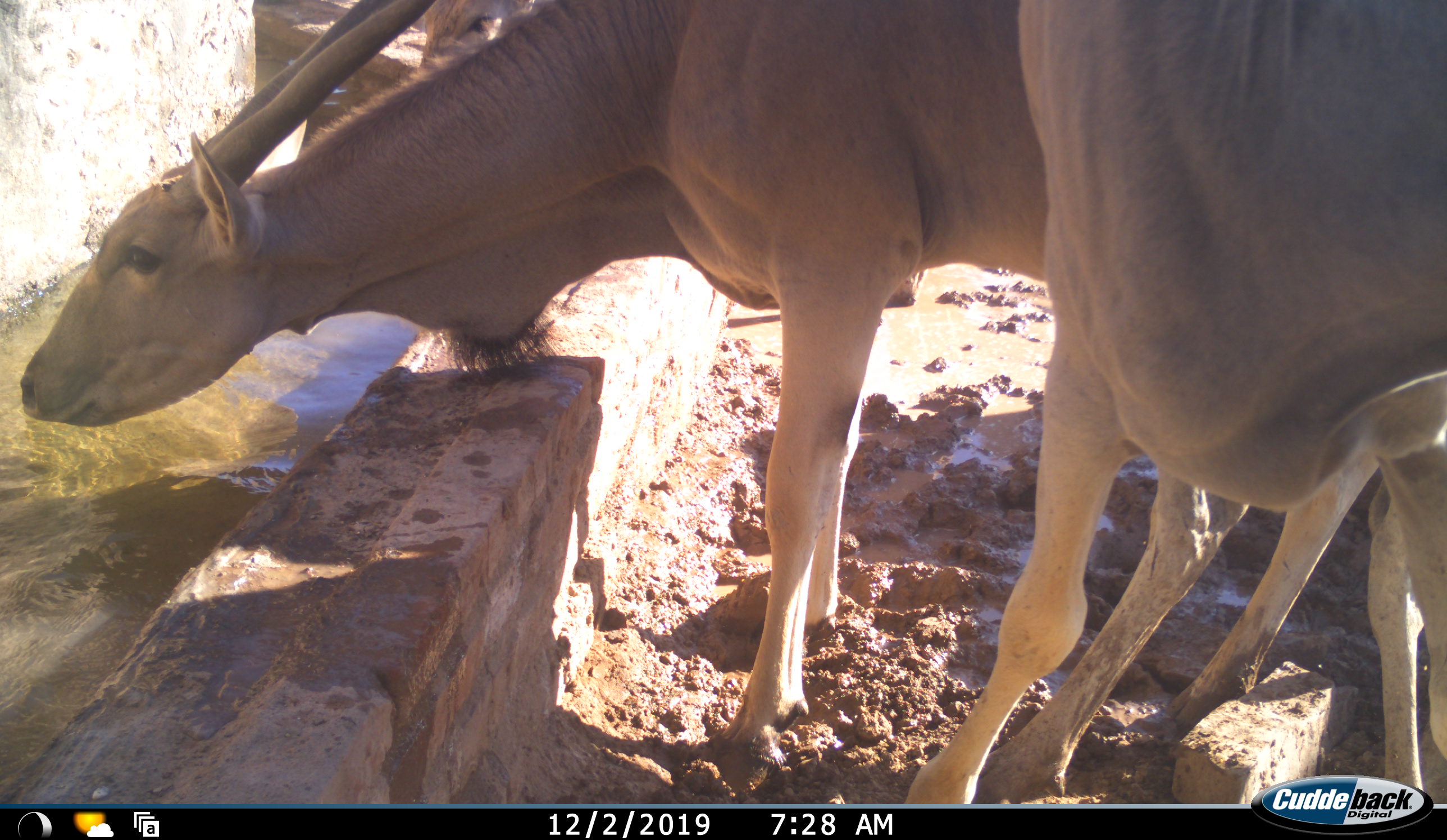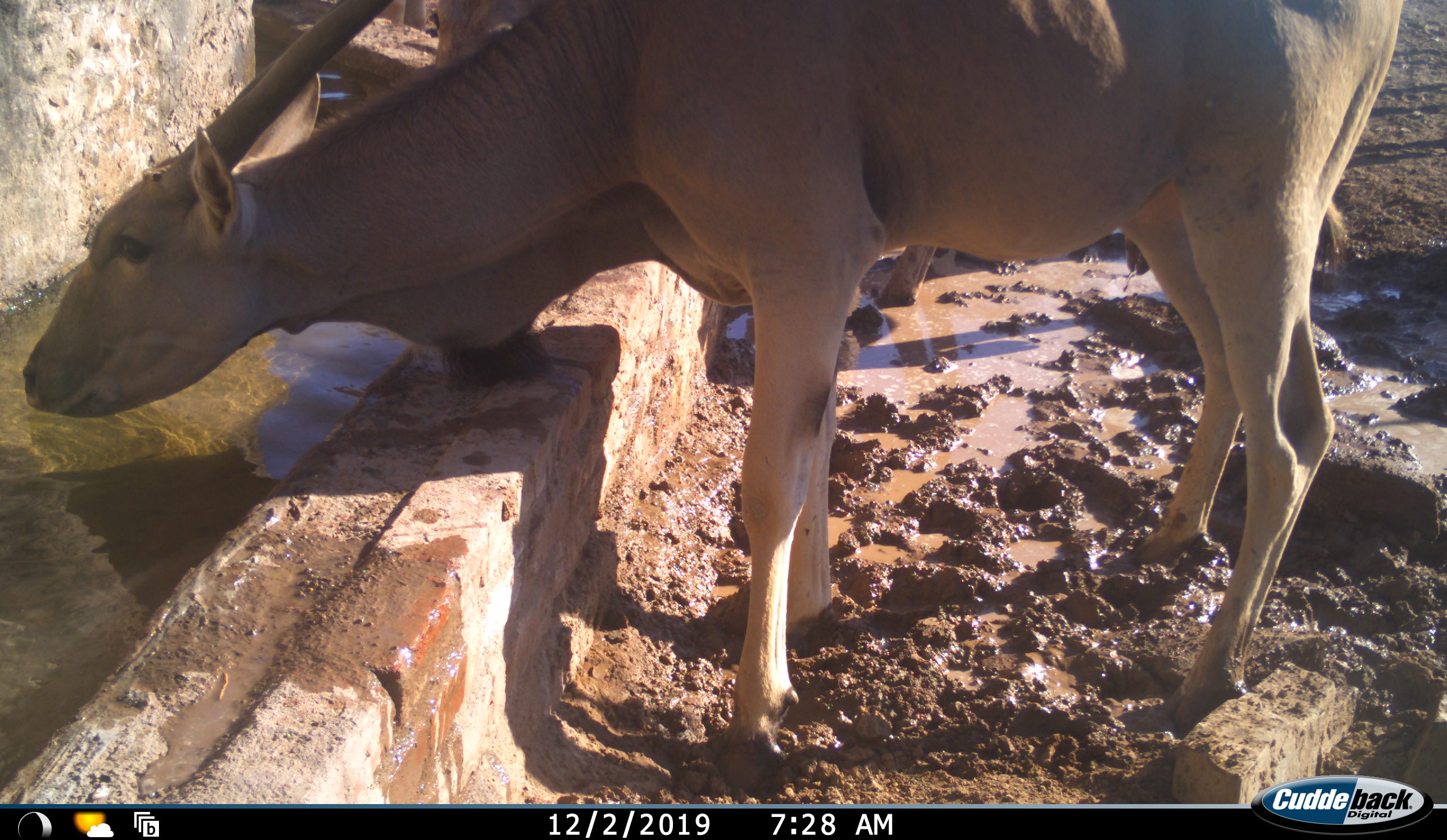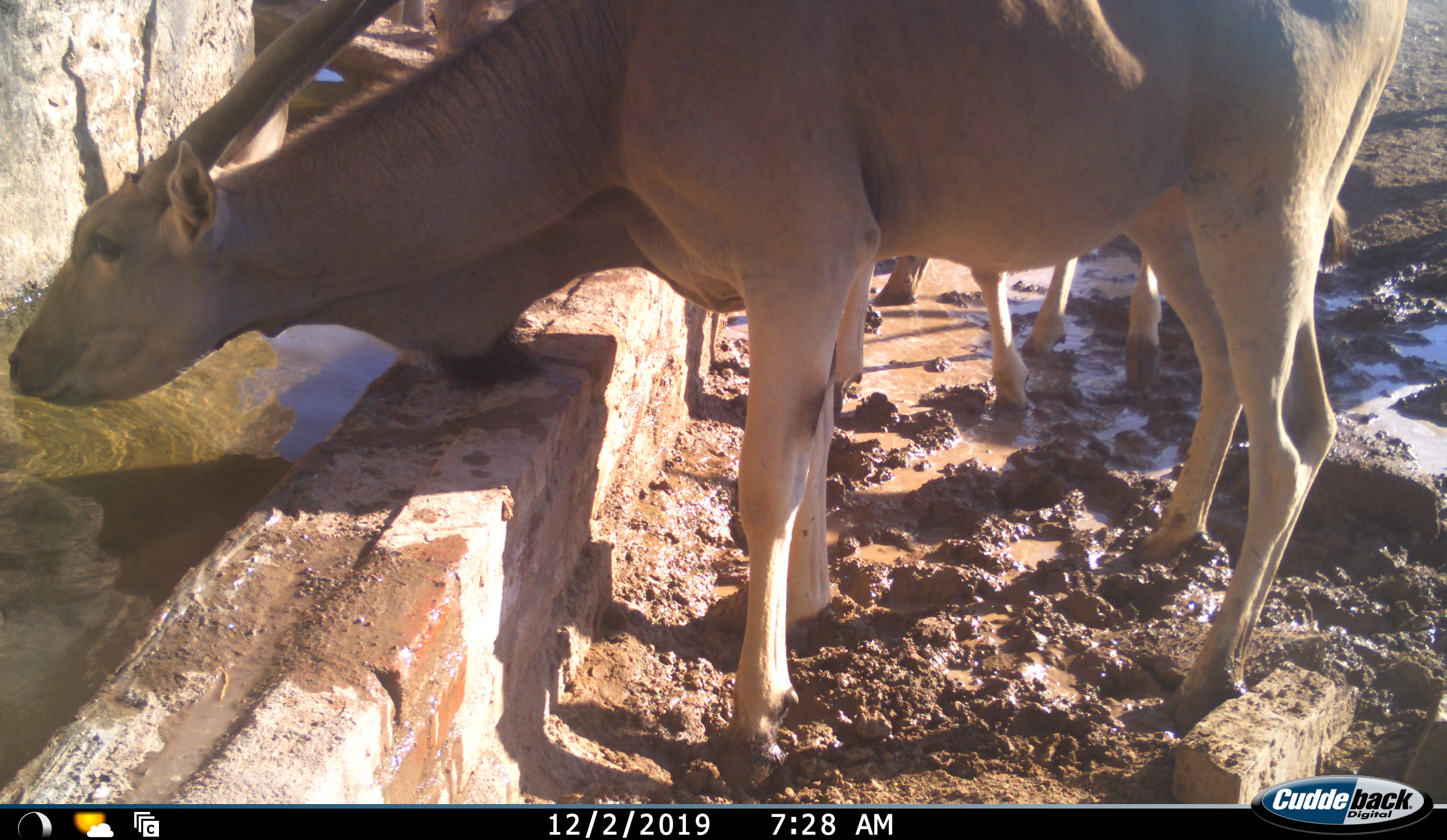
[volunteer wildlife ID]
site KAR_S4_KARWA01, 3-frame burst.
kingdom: Animalia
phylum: Chordata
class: Mammalia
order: Artiodactyla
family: Bovidae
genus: Tragelaphus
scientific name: Tragelaphus oryx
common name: eland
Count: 3.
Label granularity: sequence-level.